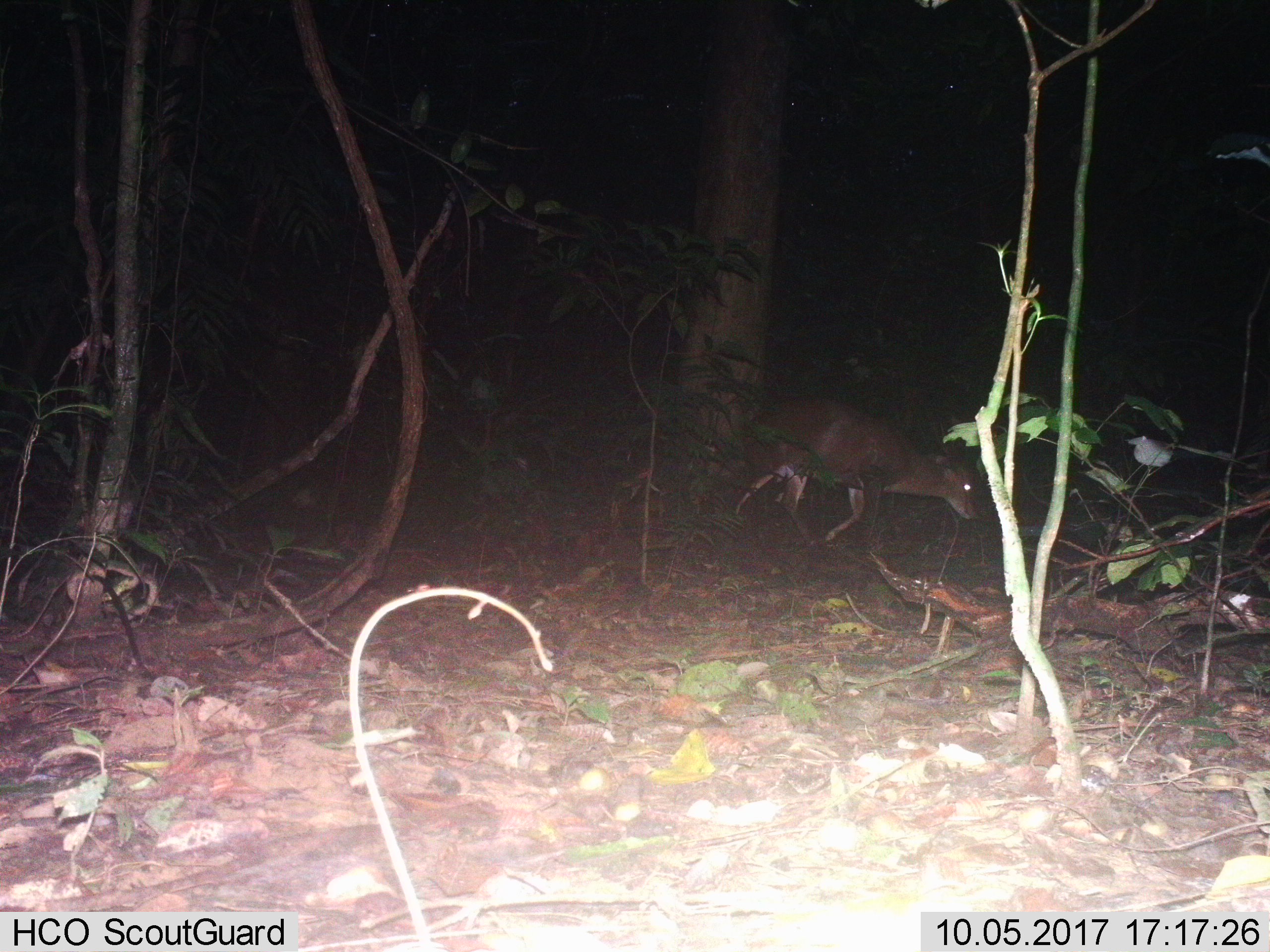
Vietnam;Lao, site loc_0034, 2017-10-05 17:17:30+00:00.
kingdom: Animalia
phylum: Chordata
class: Mammalia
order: Artiodactyla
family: Cervidae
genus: Muntiacus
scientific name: Muntiacus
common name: muntjacs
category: unidentified muntjac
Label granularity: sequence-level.